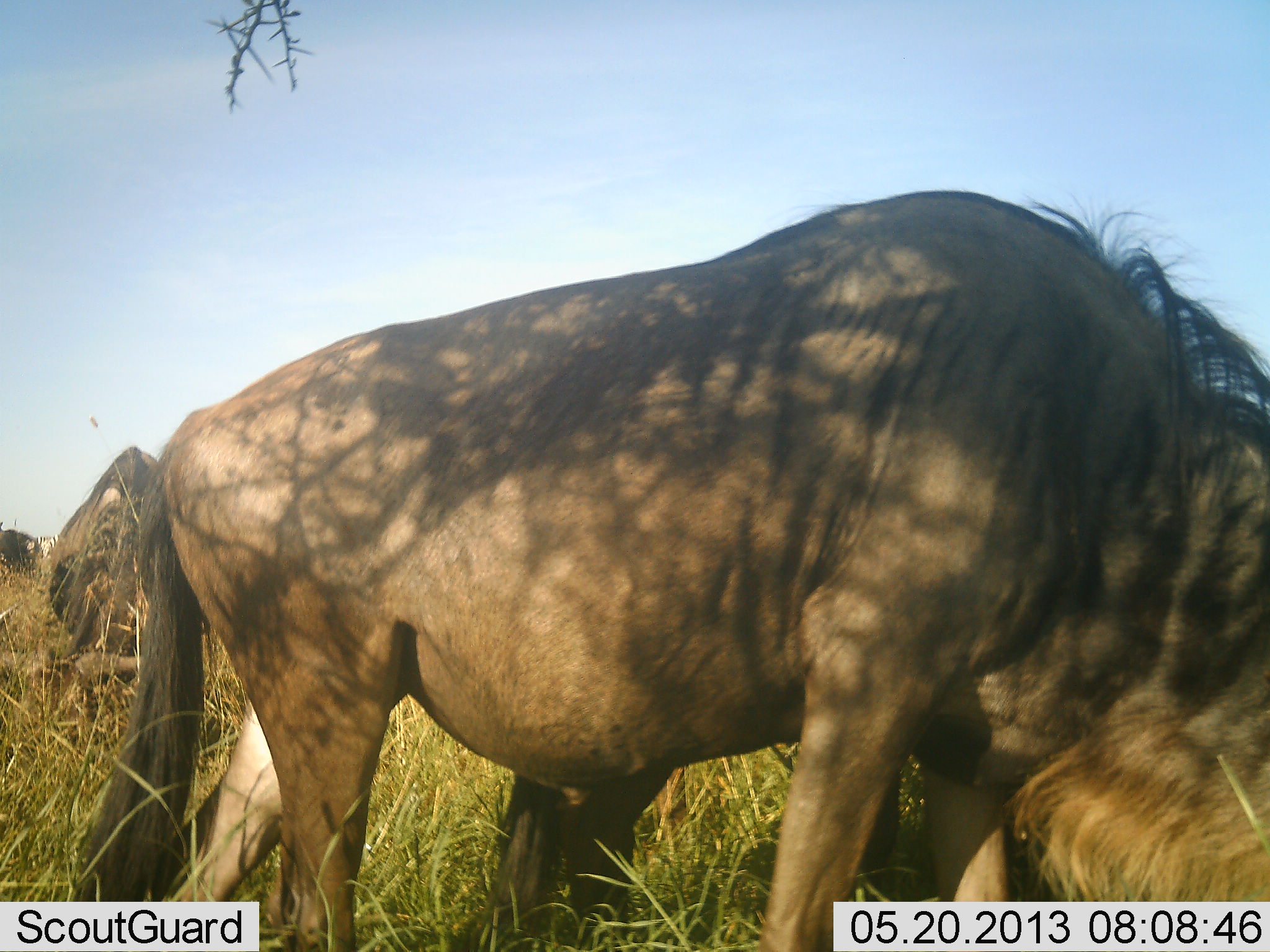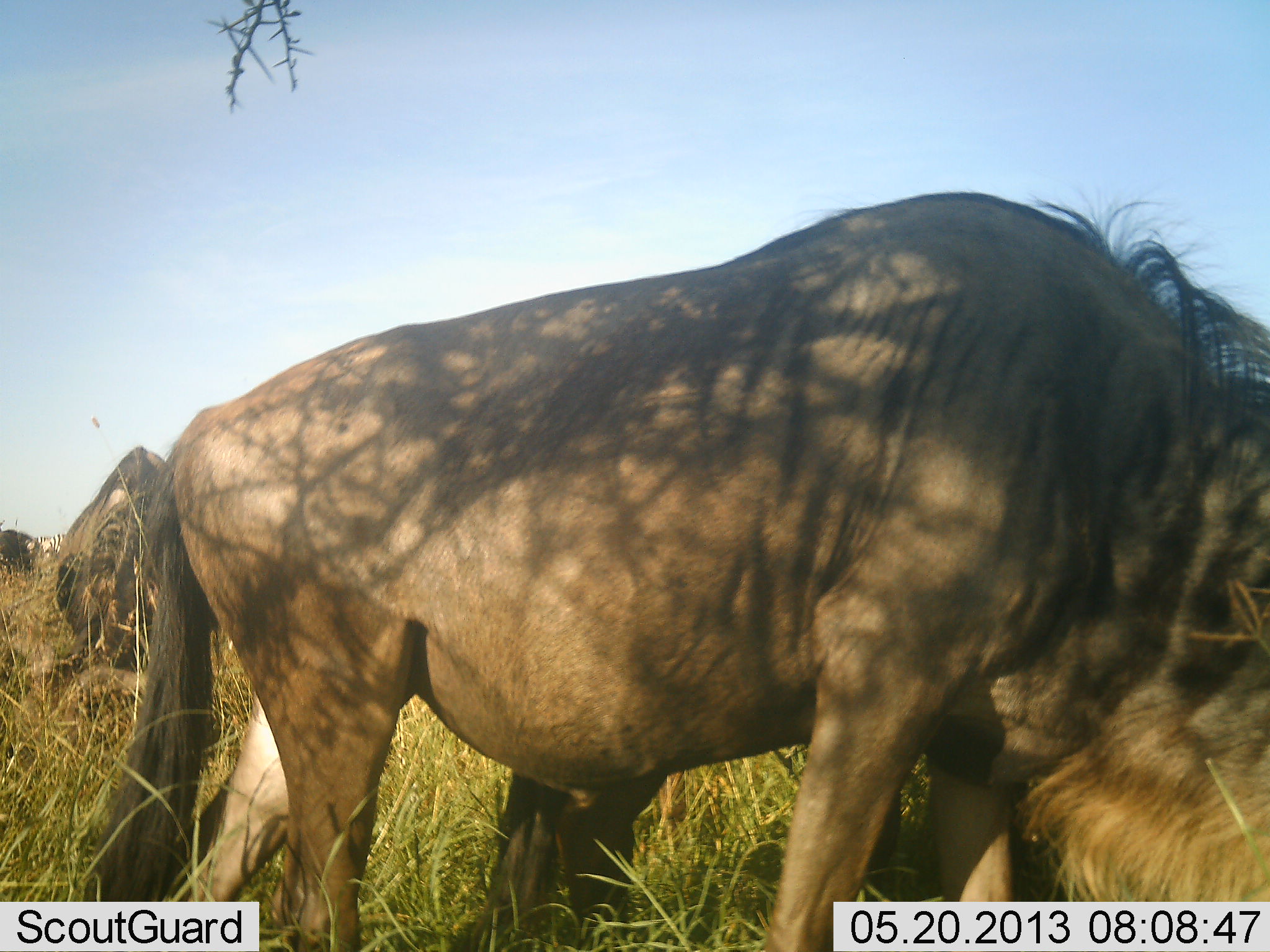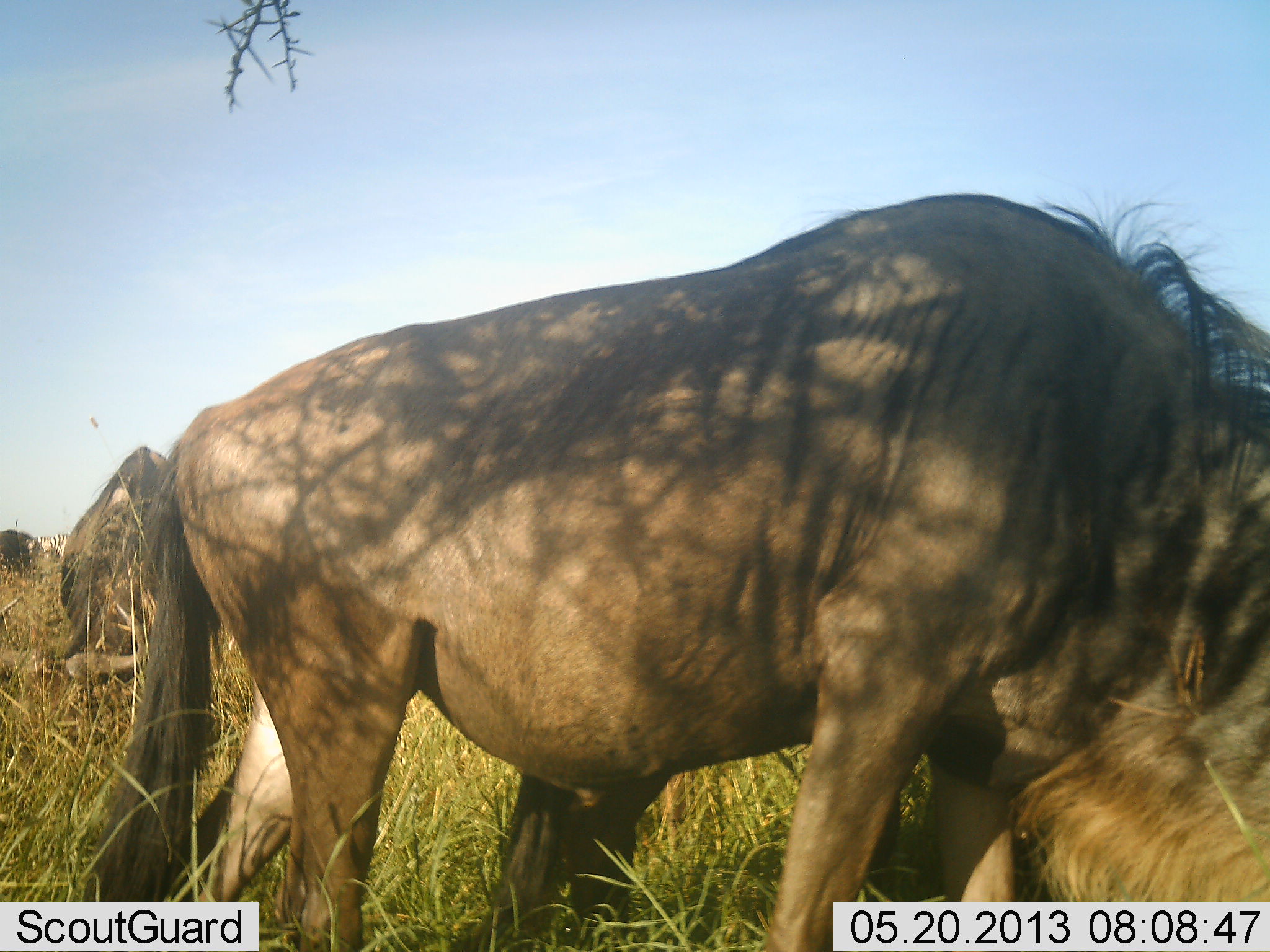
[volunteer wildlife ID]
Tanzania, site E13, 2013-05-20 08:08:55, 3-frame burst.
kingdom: Animalia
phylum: Chordata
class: Mammalia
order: Artiodactyla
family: Bovidae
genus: Connochaetes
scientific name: Connochaetes taurinus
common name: blue wildebeest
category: wildebeest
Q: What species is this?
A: Wildebeest (blue wildebeest) (Connochaetes taurinus).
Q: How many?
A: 3.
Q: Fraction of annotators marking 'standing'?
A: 40%.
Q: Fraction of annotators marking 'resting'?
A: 10%.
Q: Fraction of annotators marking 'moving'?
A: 0%.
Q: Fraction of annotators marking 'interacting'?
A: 0%.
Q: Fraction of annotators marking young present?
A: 0%.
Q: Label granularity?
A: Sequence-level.